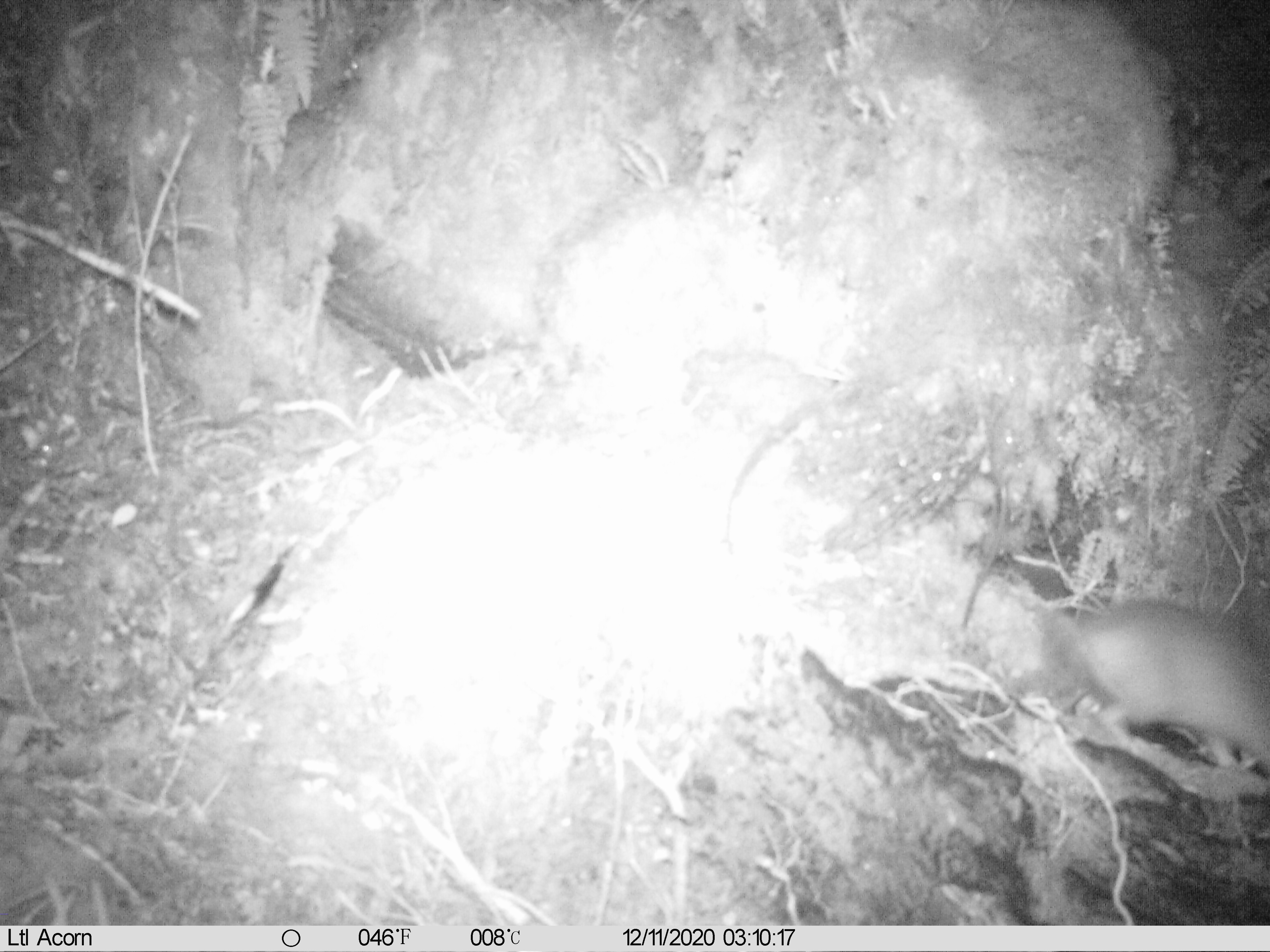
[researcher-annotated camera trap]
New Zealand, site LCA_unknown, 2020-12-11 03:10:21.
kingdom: Animalia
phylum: Chordata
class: Mammalia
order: Rodentia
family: Muridae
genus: Rattus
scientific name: Rattus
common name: rat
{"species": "rat (Rattus)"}